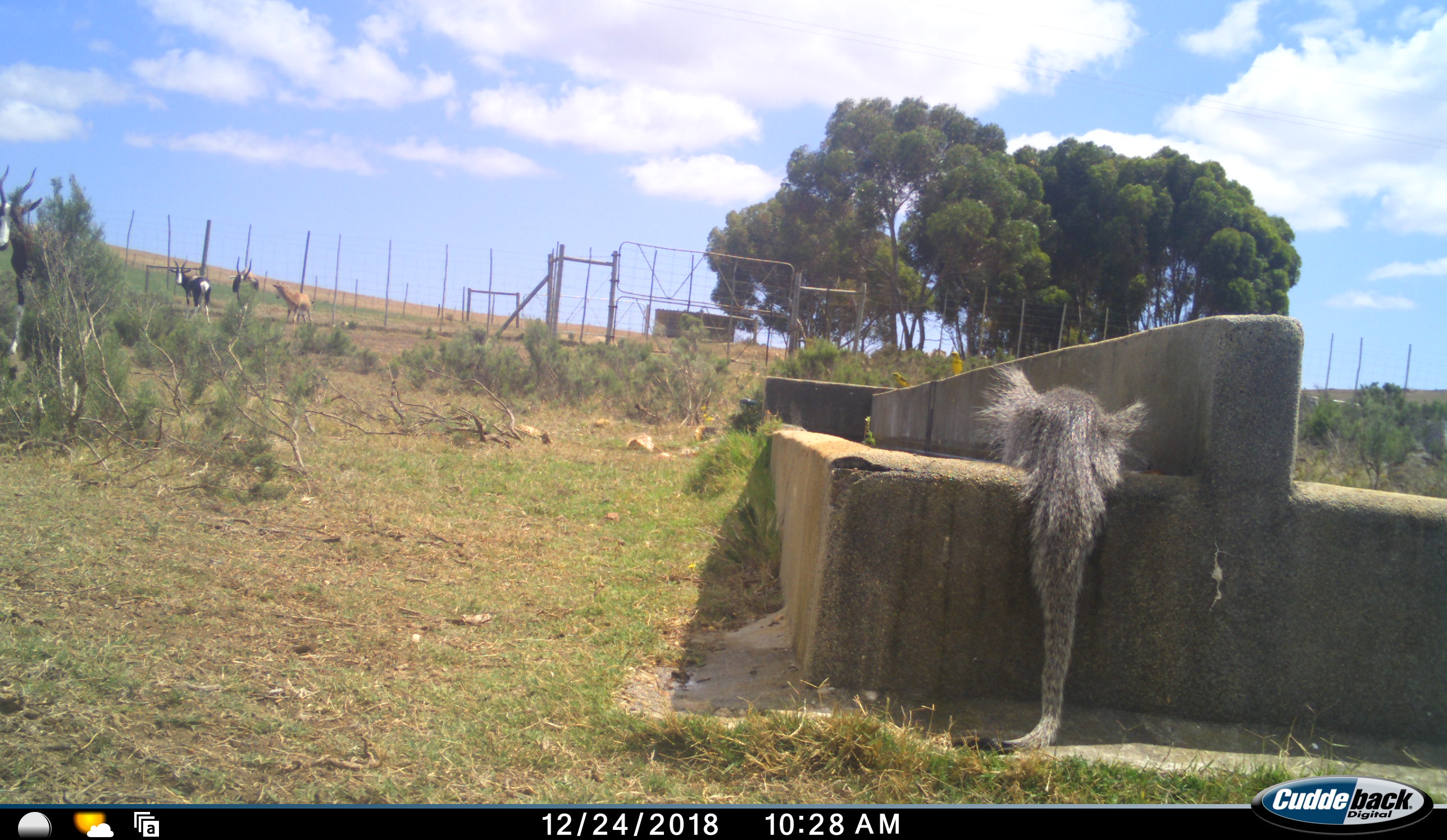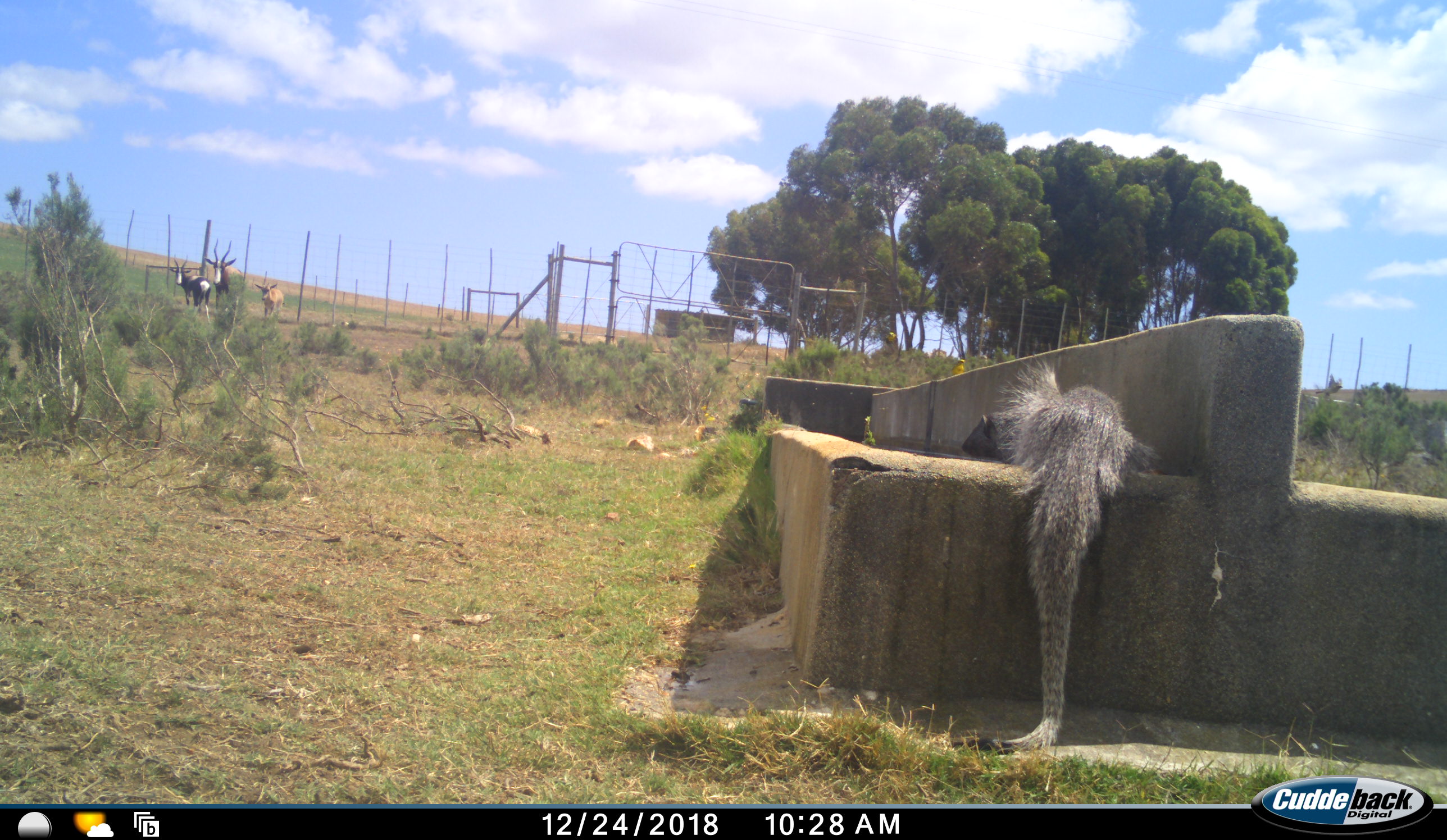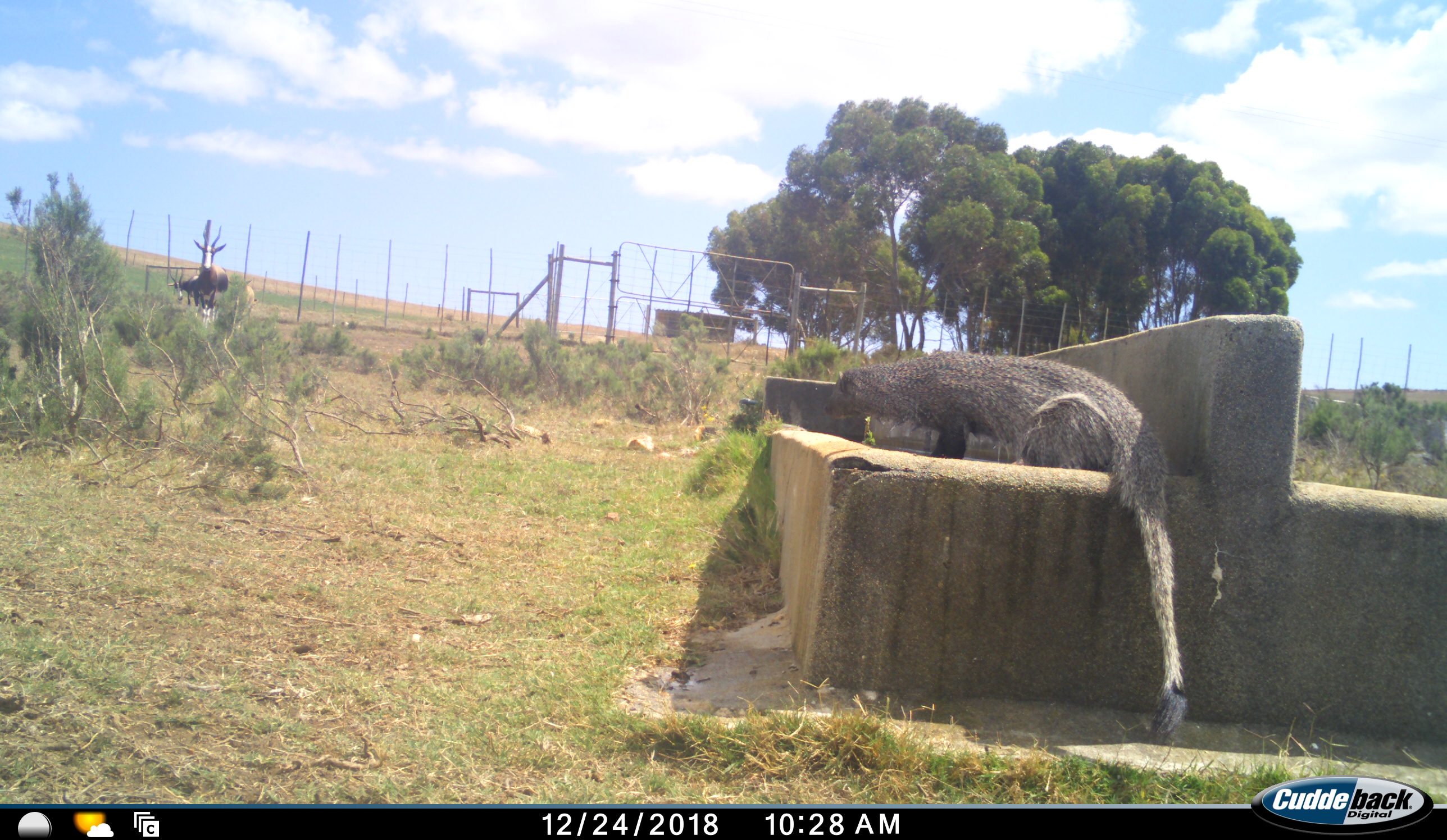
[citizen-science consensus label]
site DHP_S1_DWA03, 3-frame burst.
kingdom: Animalia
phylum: Chordata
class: Mammalia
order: Artiodactyla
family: Bovidae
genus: Damaliscus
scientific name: Damaliscus pygargus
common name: bontebok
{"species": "bontebok (Damaliscus pygargus)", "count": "4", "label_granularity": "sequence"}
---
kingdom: Animalia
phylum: Chordata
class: Mammalia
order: Carnivora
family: Herpestidae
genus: Herpestes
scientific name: Herpestes ichneumon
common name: egyptian mongoose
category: mongooseegyptianlargegrey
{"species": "mongooseegyptianlargegrey (egyptian mongoose) (Herpestes ichneumon)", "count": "1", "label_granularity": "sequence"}